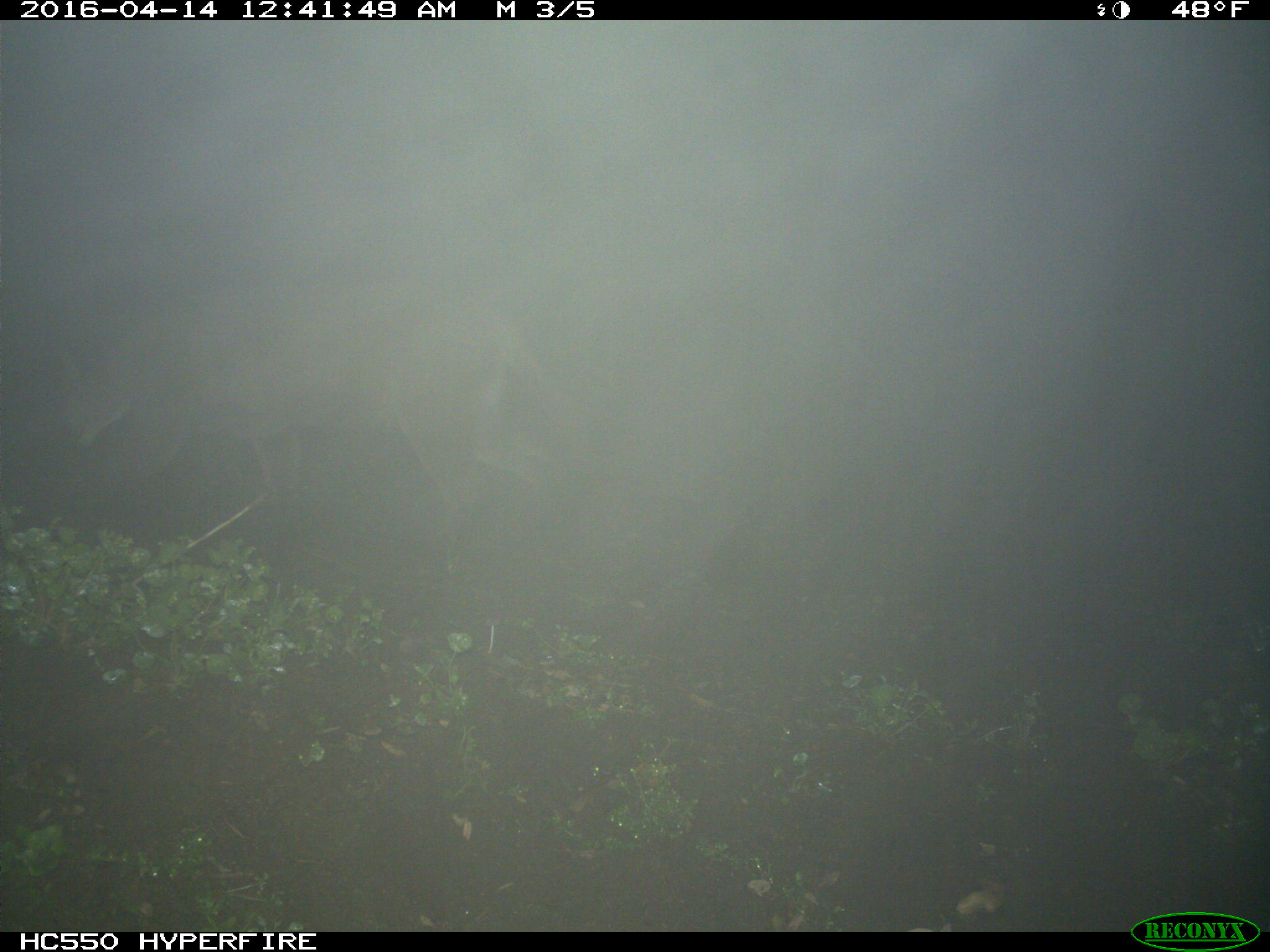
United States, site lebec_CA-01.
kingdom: Animalia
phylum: Chordata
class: Mammalia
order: Carnivora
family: Felidae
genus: Puma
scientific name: Puma concolor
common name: mountain lion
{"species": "Puma concolor (mountain lion)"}